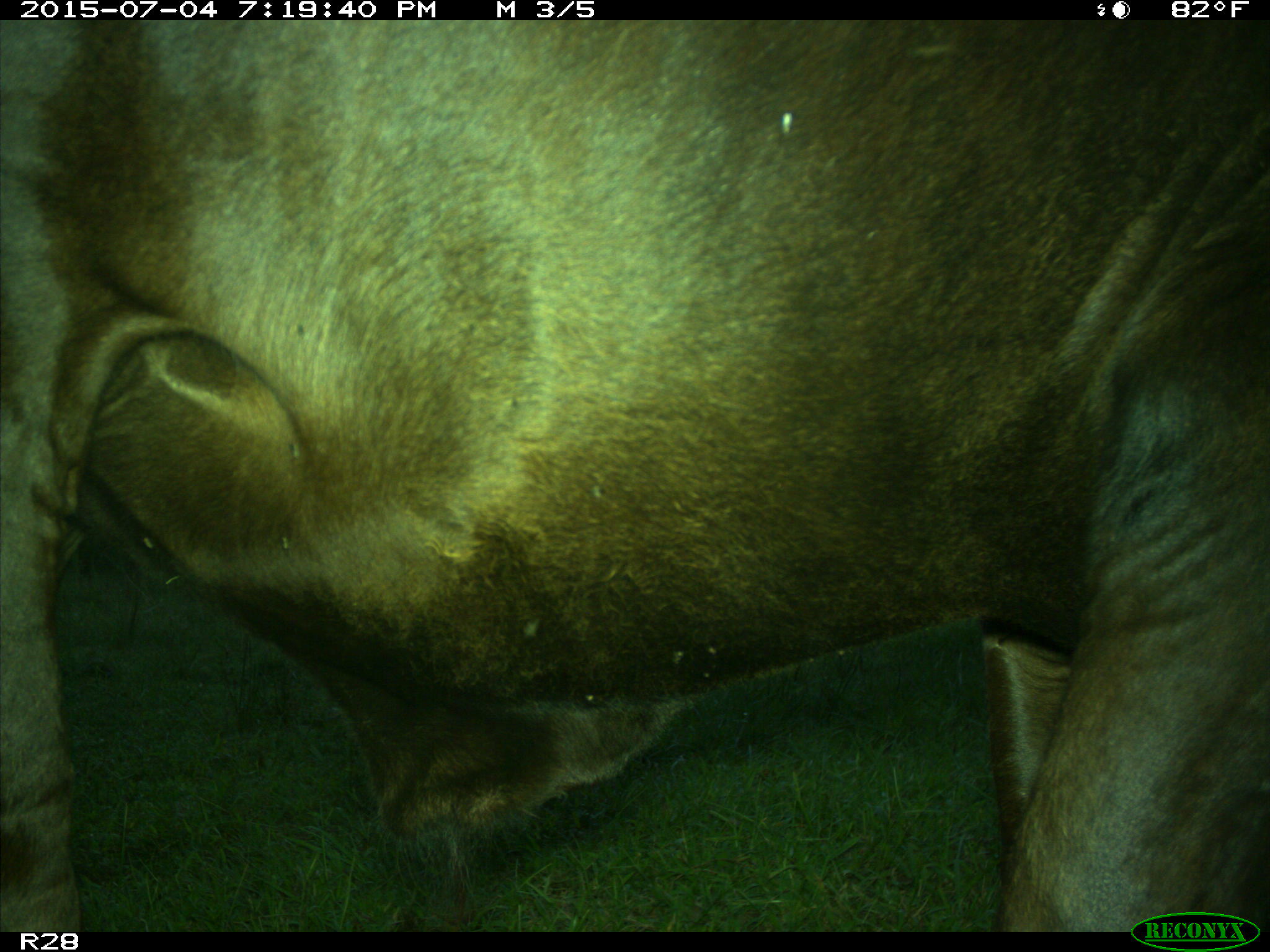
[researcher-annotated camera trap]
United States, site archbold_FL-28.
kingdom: Animalia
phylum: Chordata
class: Mammalia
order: Artiodactyla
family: Bovidae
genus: Bos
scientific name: Bos taurus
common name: domestic cow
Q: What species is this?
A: Bos taurus (domestic cow).